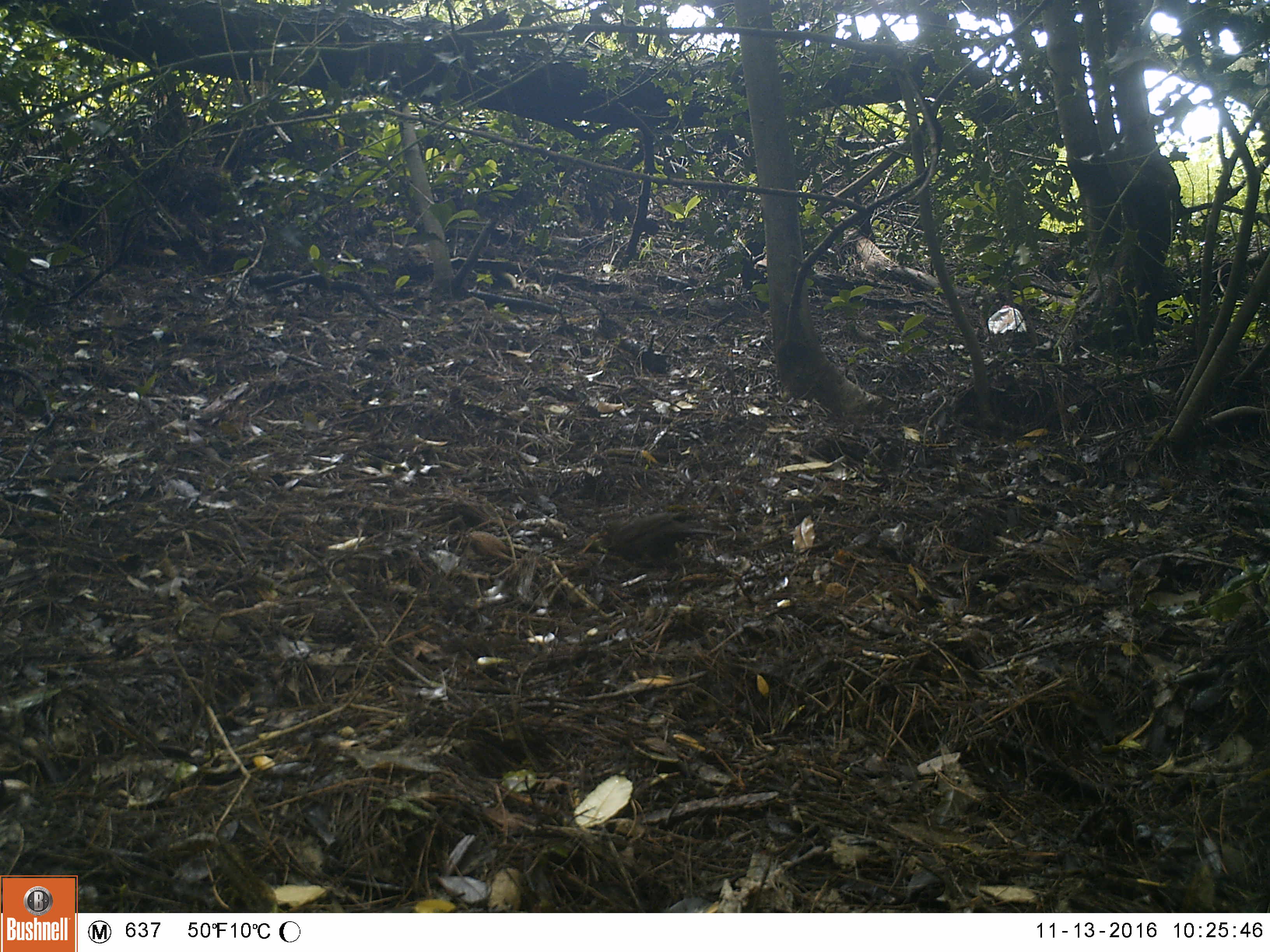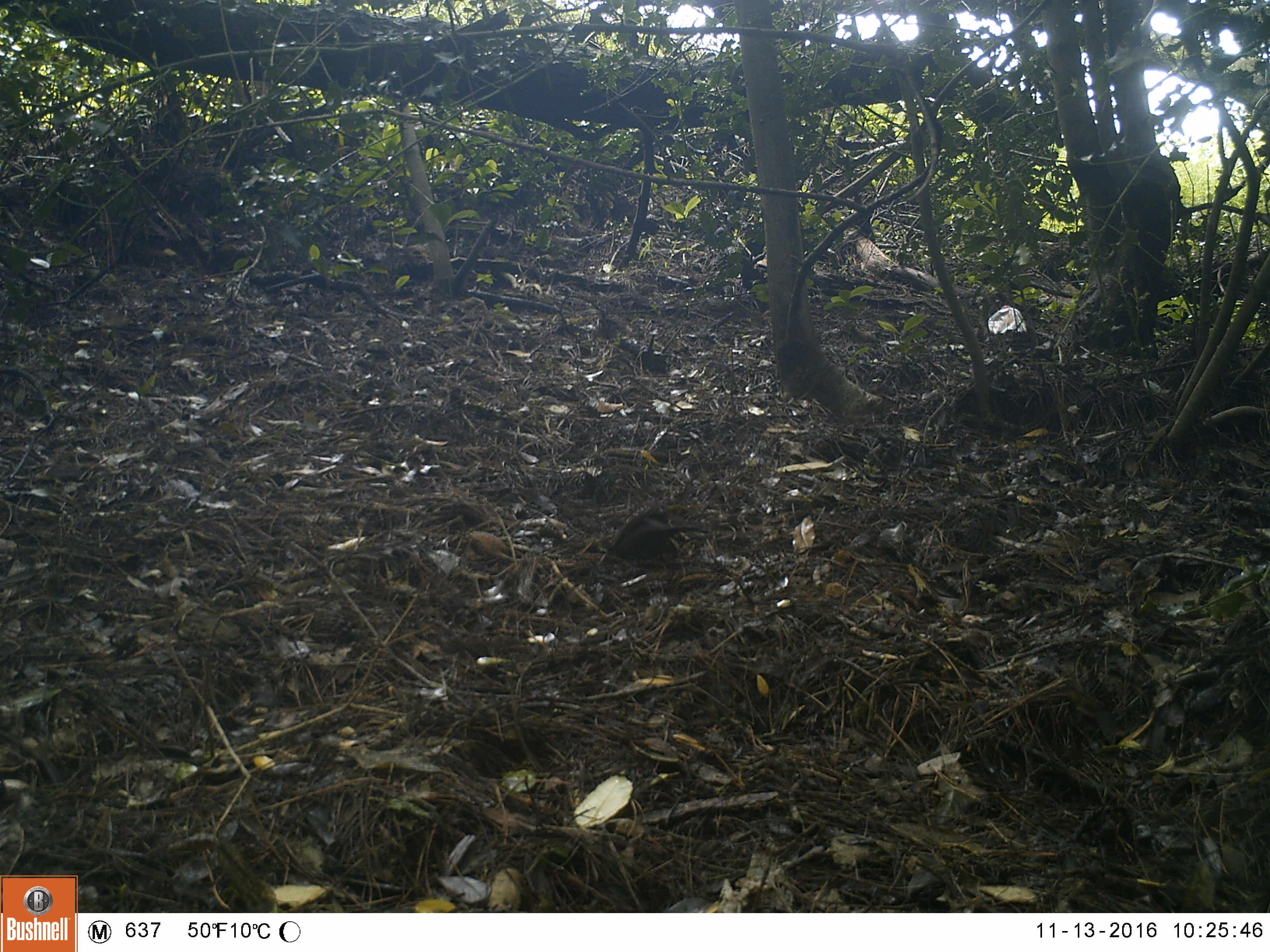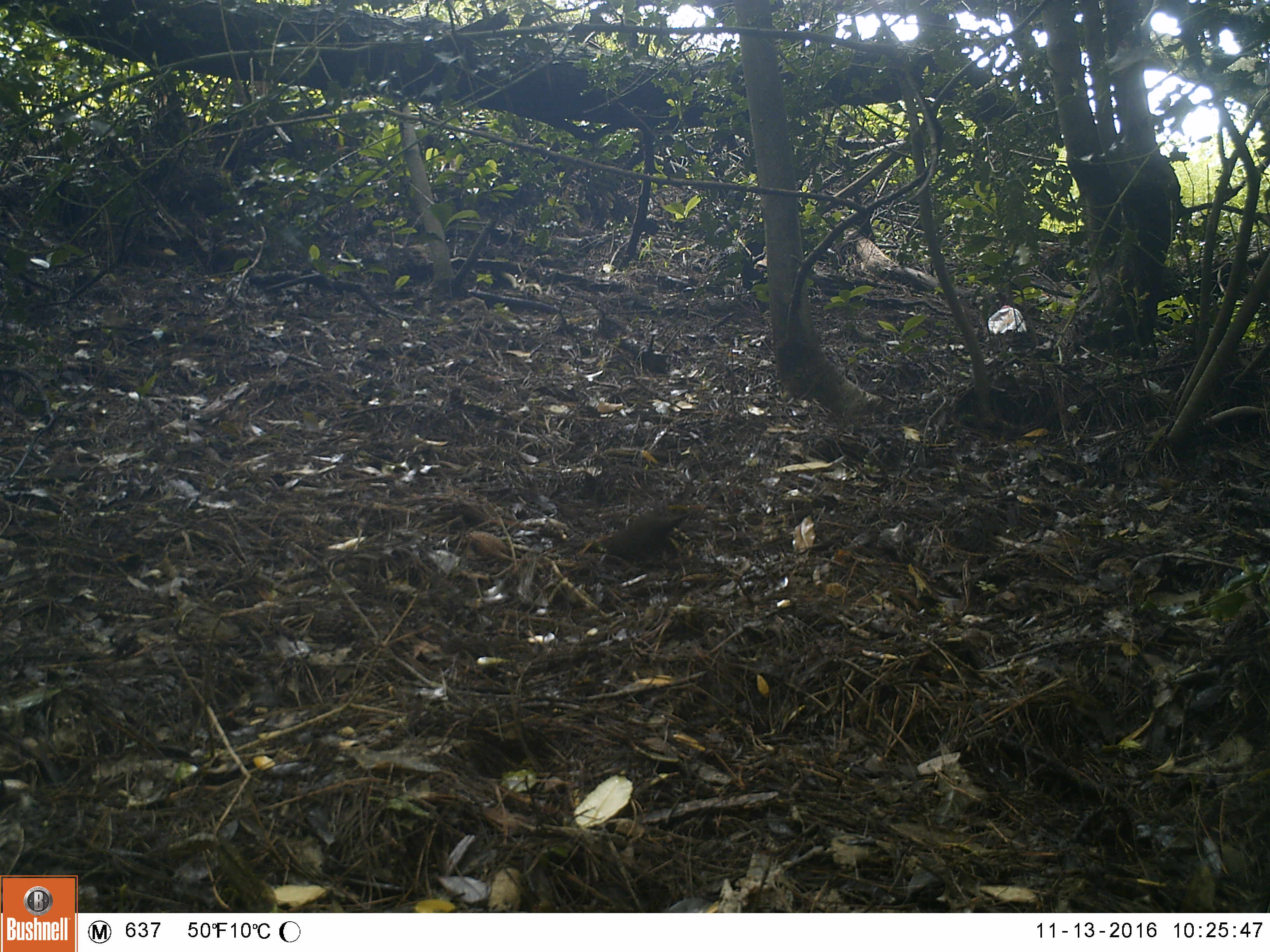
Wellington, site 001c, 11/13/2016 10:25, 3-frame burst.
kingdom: Animalia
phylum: Chordata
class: Aves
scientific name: Aves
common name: bird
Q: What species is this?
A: Bird (Aves).